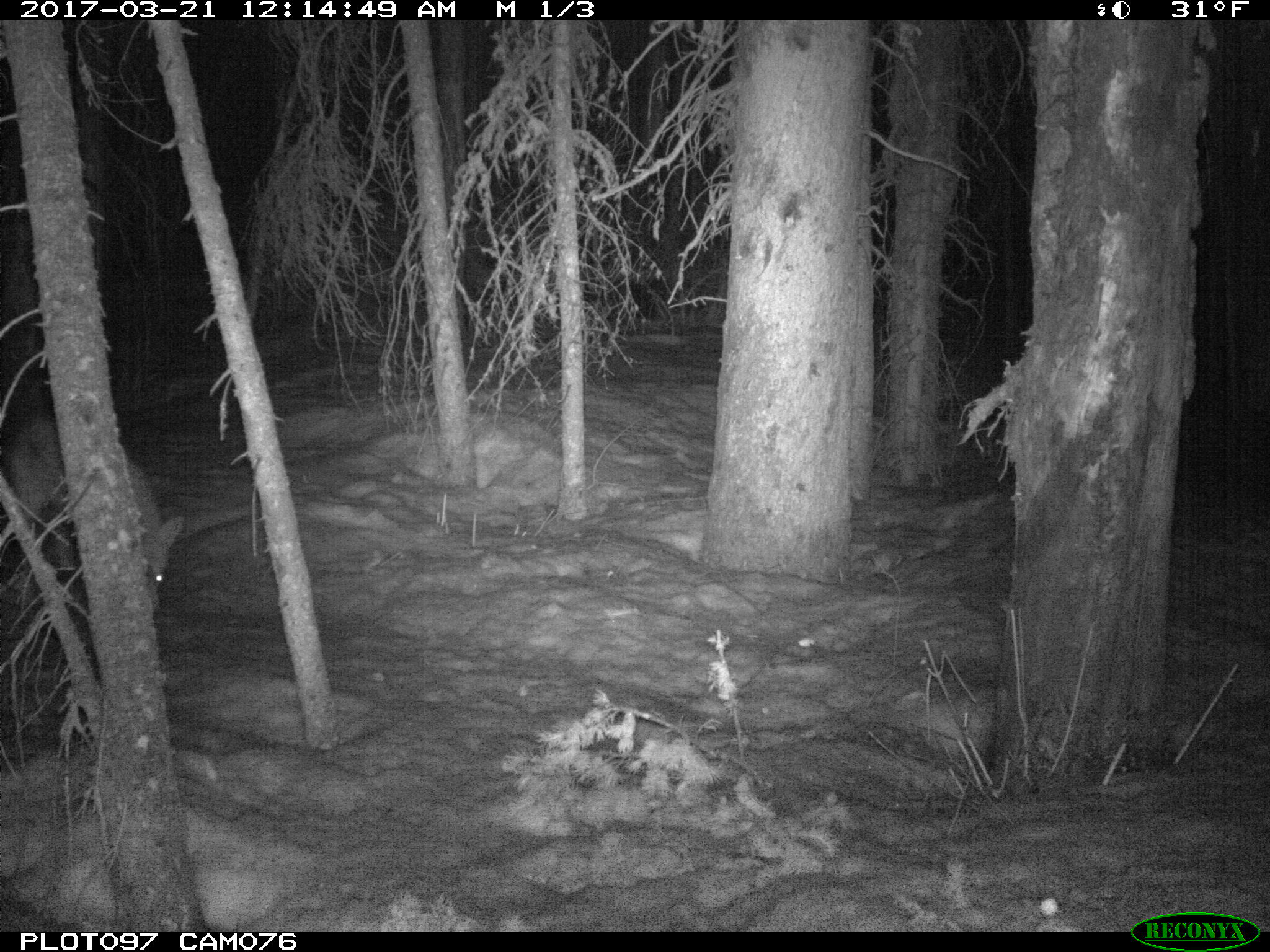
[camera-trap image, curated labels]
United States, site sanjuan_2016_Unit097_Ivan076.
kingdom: Animalia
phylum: Chordata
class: Mammalia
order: Carnivora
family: Canidae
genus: Canis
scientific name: Canis latrans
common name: coyote